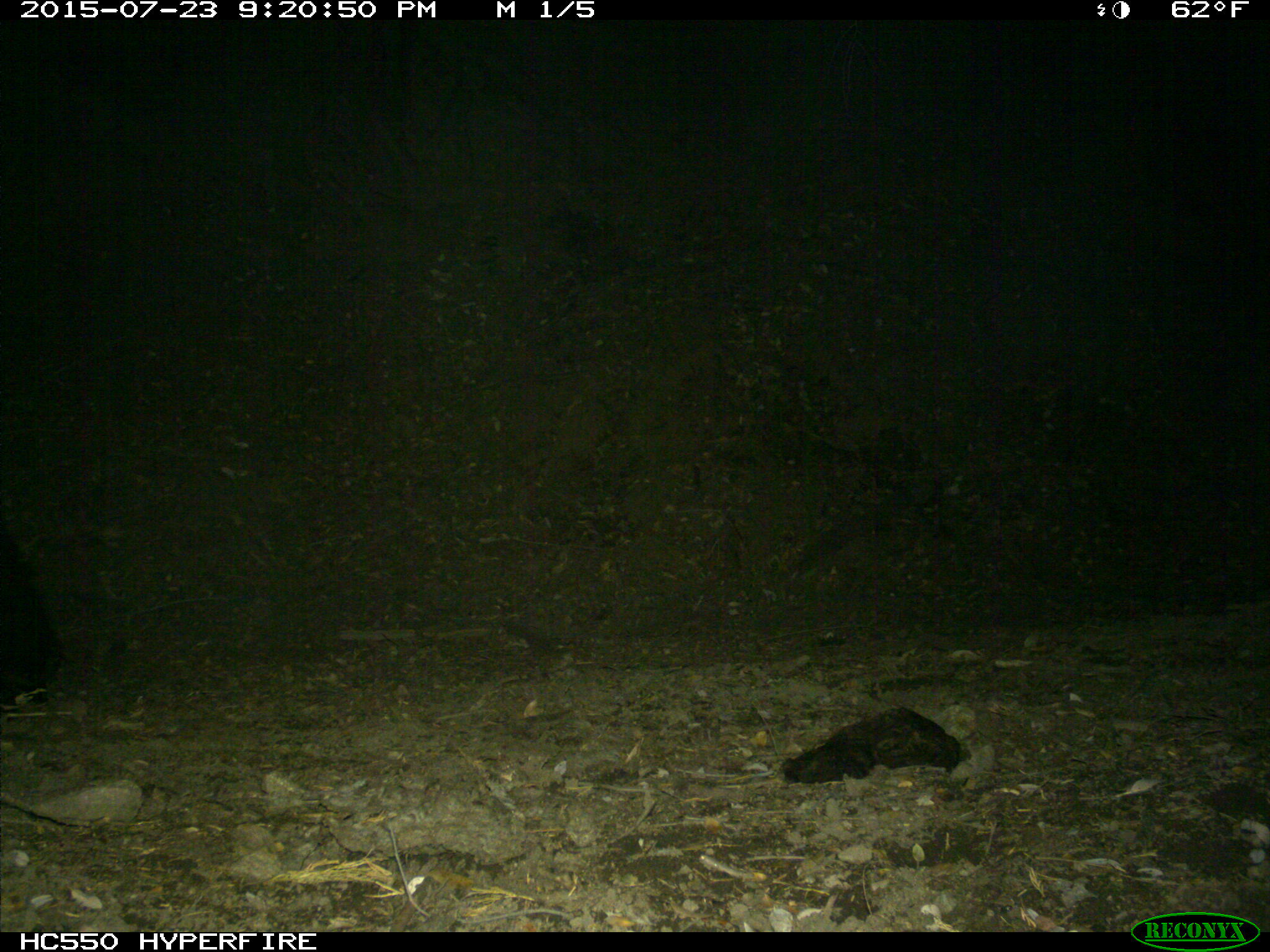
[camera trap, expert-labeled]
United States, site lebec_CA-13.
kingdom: Animalia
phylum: Chordata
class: Mammalia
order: Carnivora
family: Ursidae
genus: Ursus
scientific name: Ursus americanus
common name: american black bear